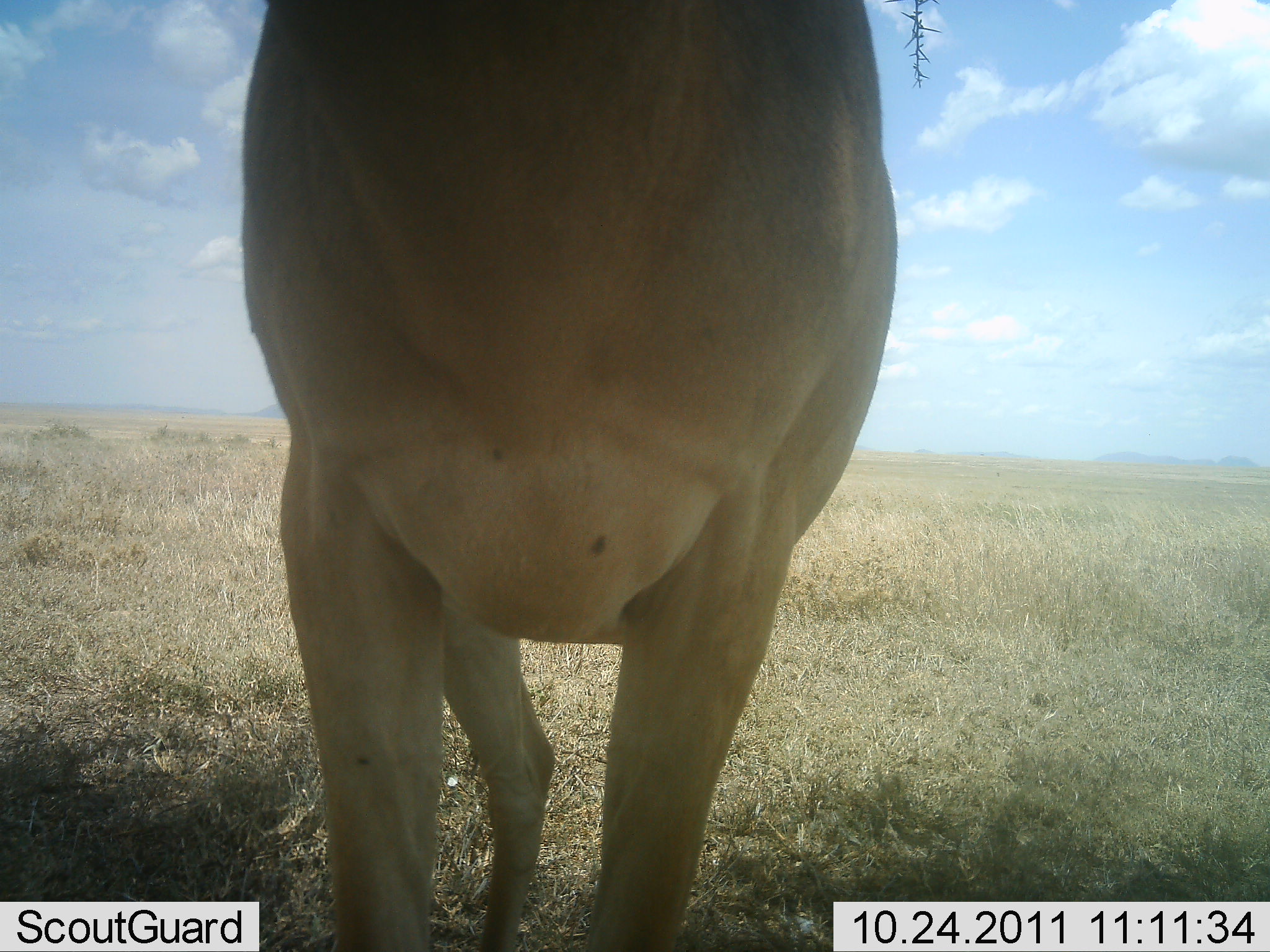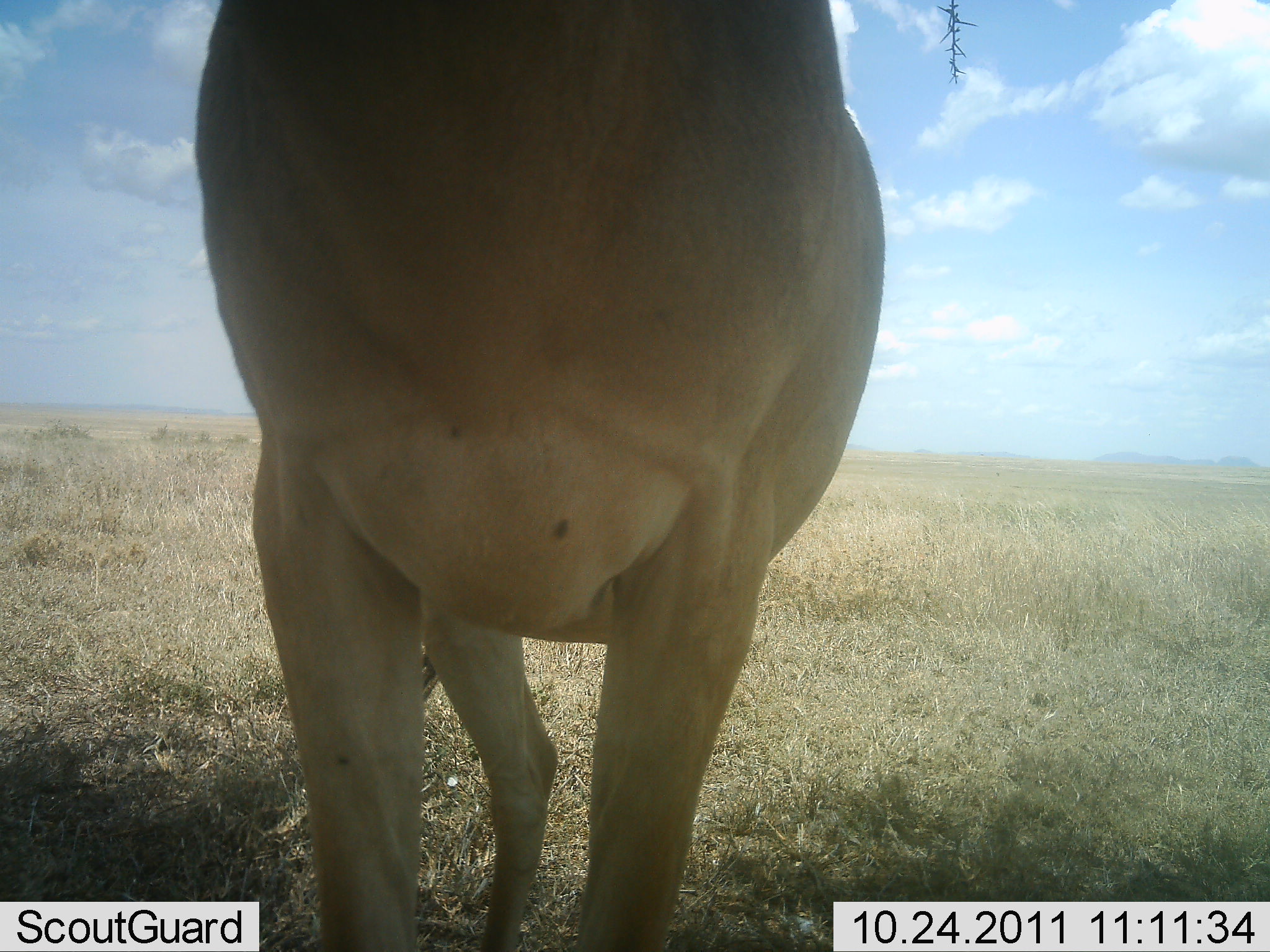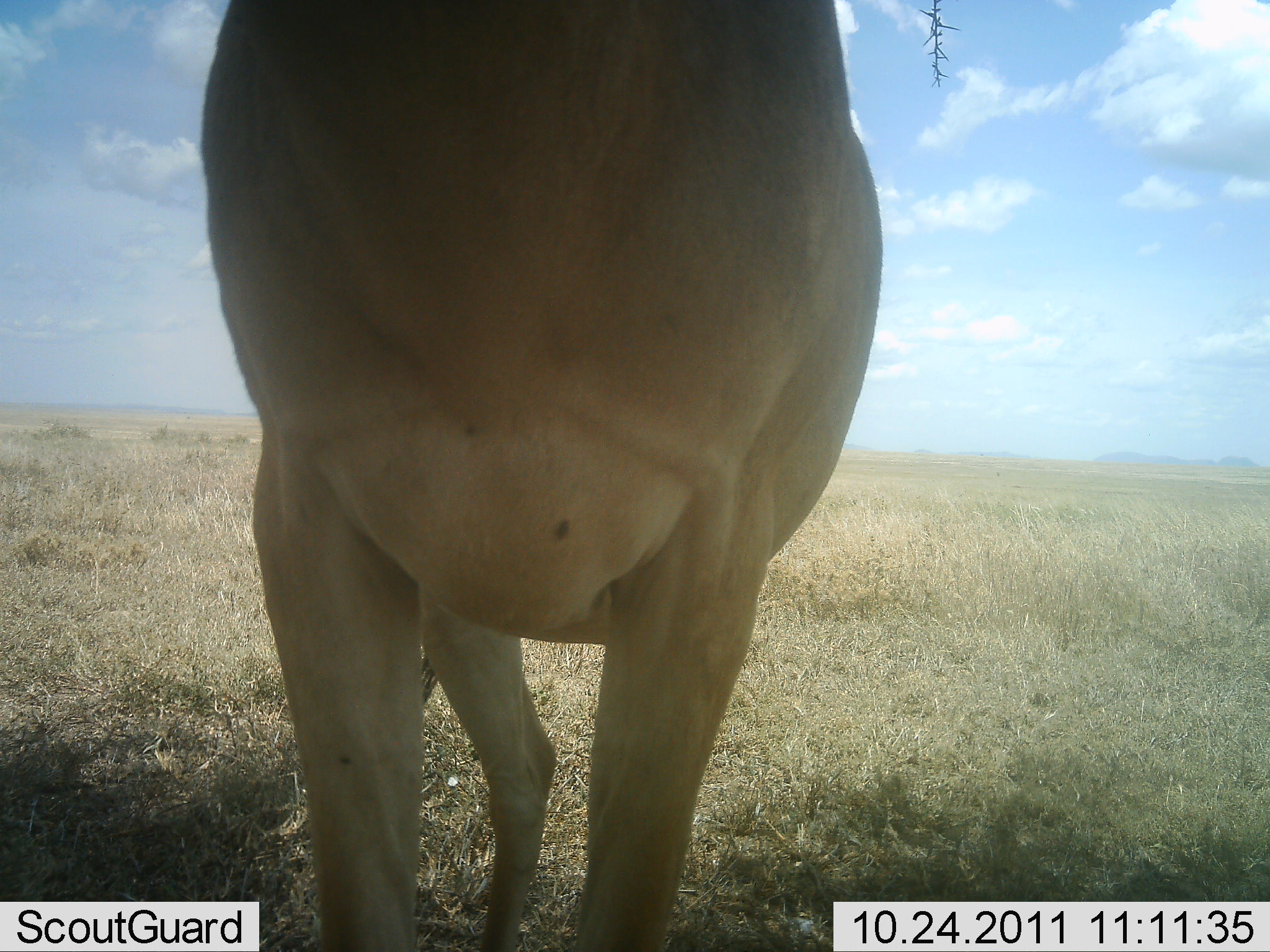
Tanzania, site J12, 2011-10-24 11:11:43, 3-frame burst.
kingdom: Animalia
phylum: Chordata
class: Mammalia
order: Artiodactyla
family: Bovidae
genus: Alcelaphus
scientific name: Alcelaphus buselaphus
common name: hartebeest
Hartebeest (Alcelaphus buselaphus), count 1. Behavior (volunteer vote fractions): standing 100%, resting 0%, moving 0%, interacting 0%. Young present (vote fraction): 0%. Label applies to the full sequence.